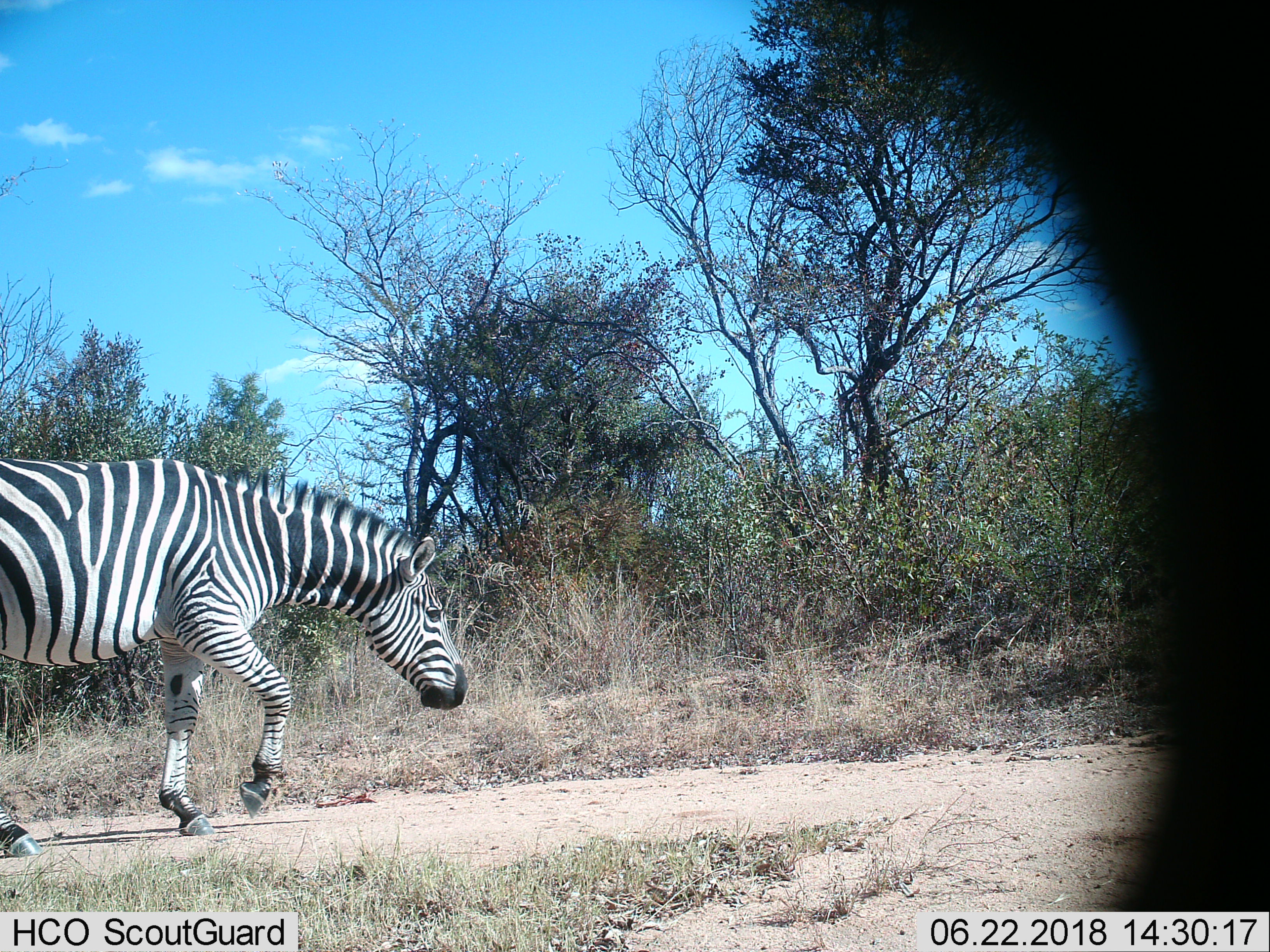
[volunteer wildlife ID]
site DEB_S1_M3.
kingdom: Animalia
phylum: Chordata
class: Mammalia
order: Perissodactyla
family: Equidae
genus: Equus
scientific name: Equus quagga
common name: plains zebra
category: zebraplains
Zebraplains (plains zebra) (Equus quagga), count 1. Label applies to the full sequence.